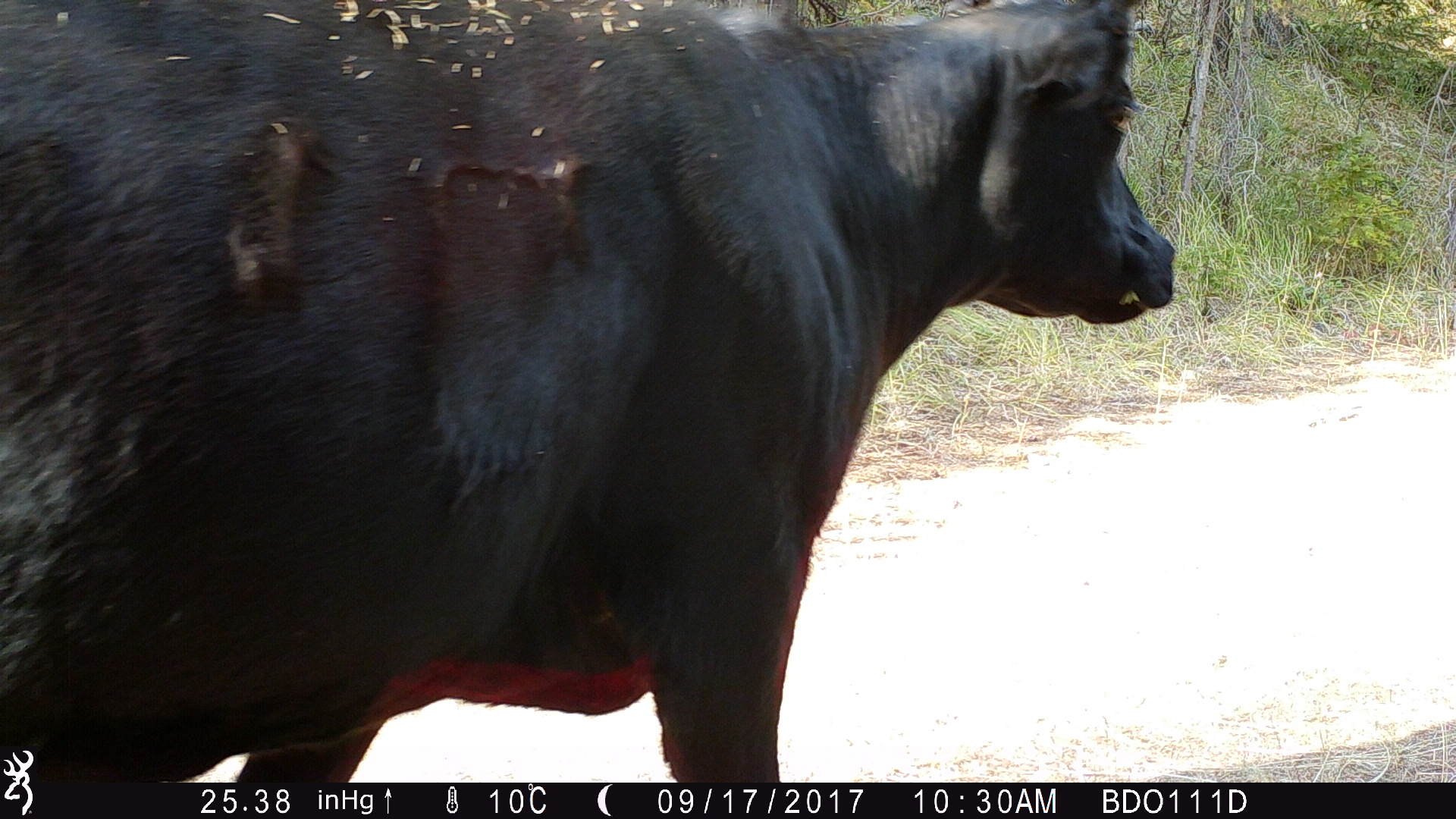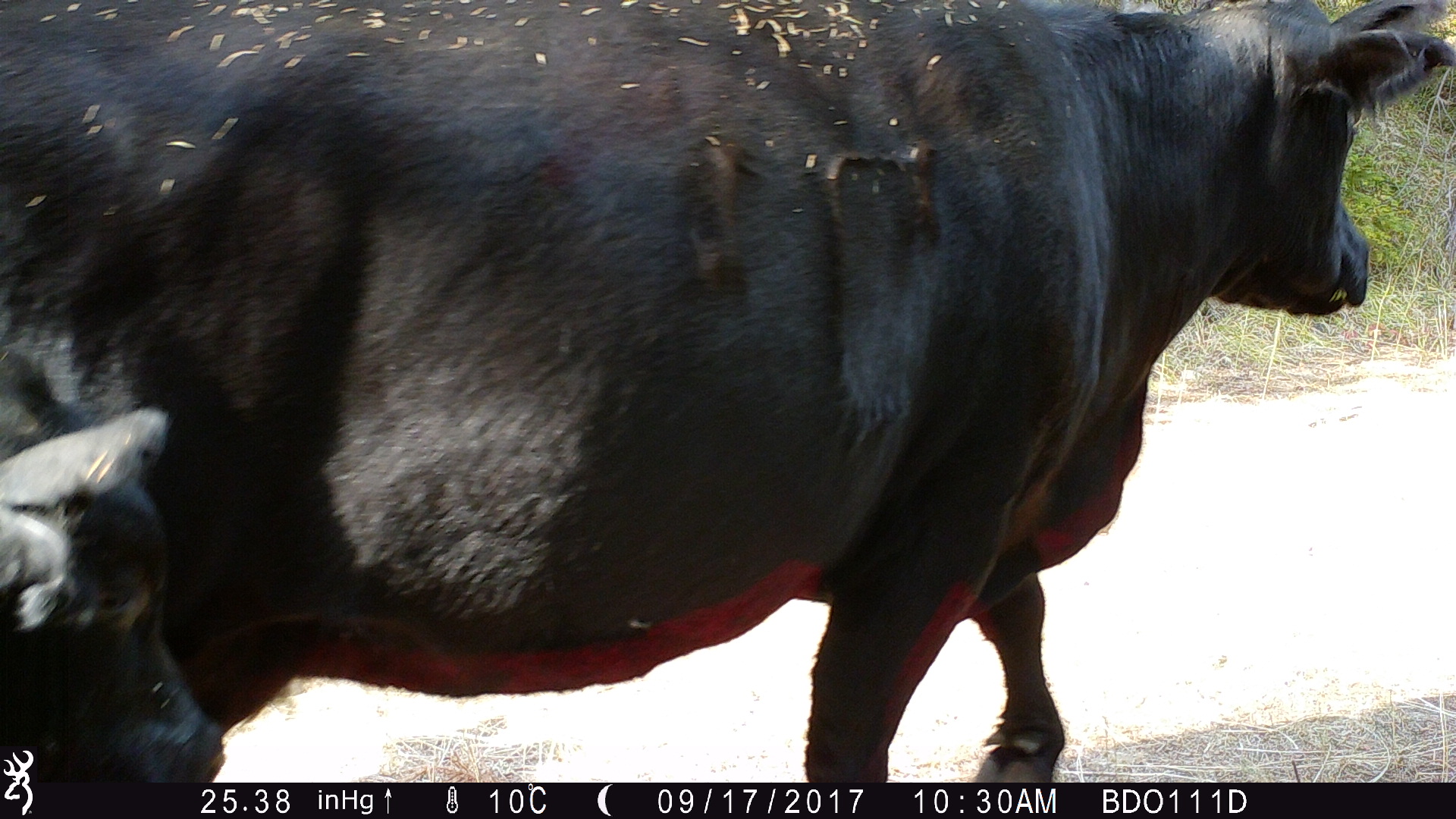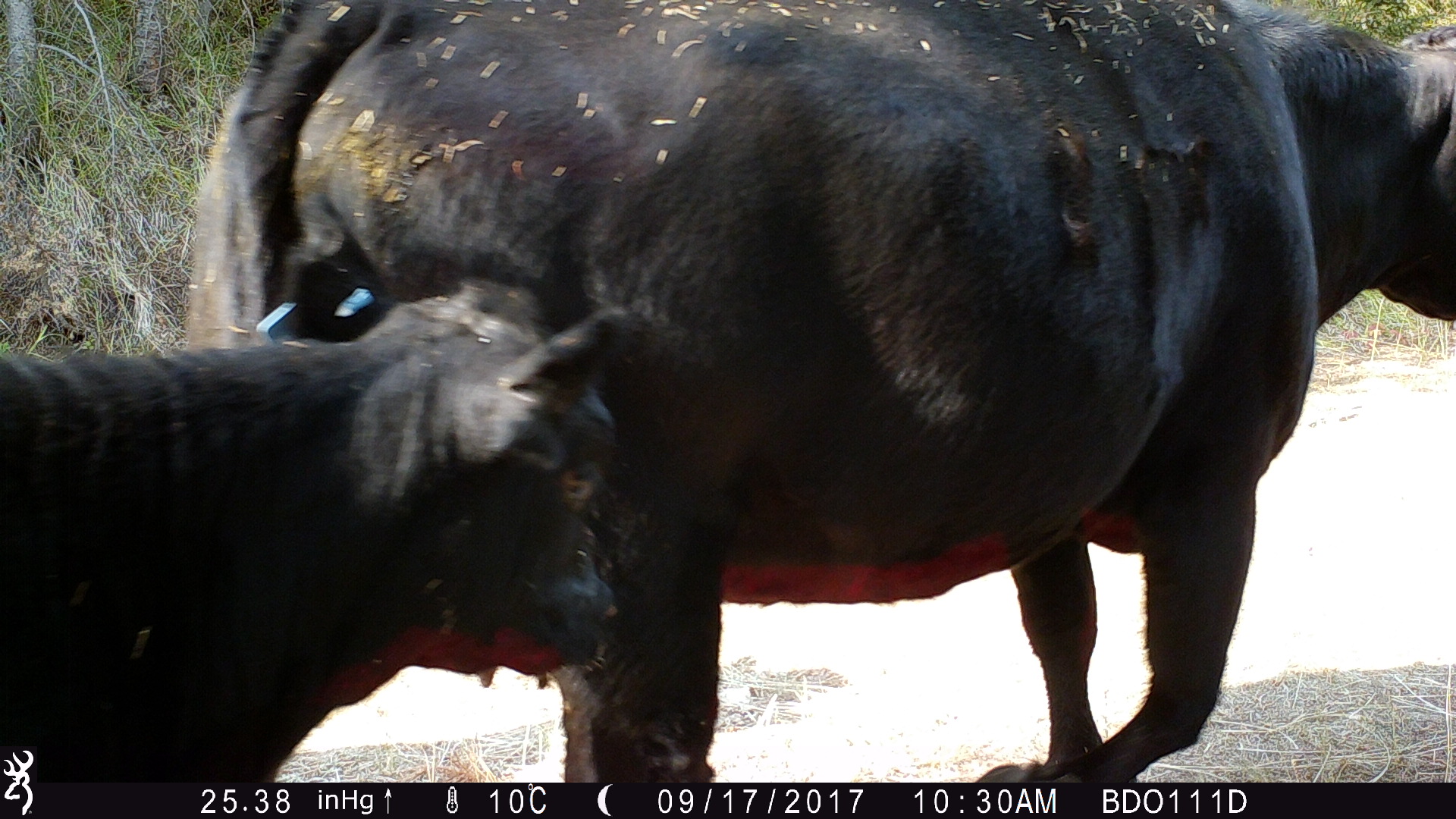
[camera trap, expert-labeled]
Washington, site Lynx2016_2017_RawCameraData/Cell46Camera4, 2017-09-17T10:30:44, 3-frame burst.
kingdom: Animalia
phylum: Chordata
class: Mammalia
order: Artiodactyla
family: Bovidae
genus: Bos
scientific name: Bos taurus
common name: domestic cattle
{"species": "domestic cattle (Bos taurus)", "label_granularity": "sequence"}